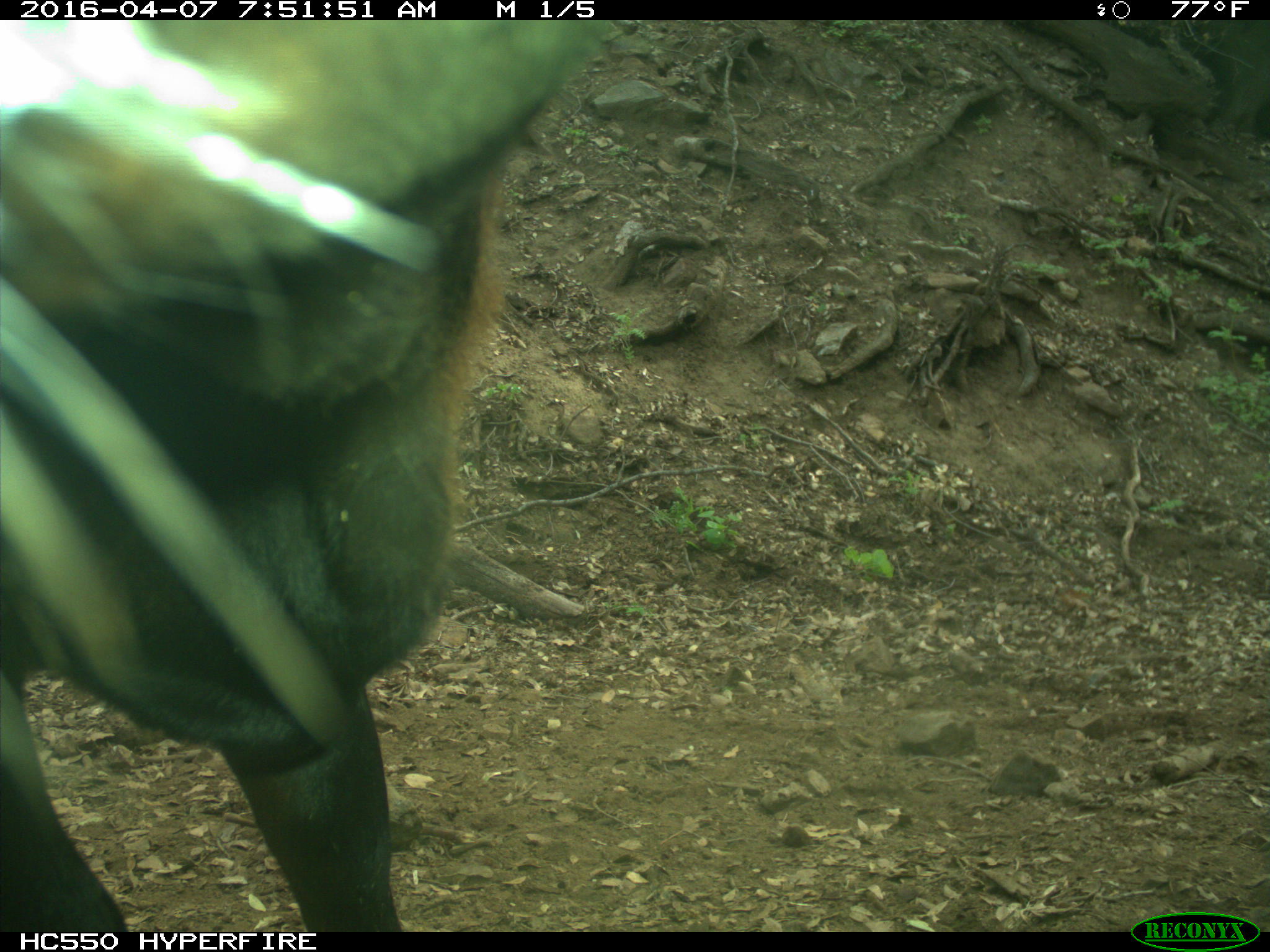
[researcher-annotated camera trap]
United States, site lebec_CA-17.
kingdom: Animalia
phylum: Chordata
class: Mammalia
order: Artiodactyla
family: Bovidae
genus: Bos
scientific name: Bos taurus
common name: domestic cow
Bos taurus (domestic cow).